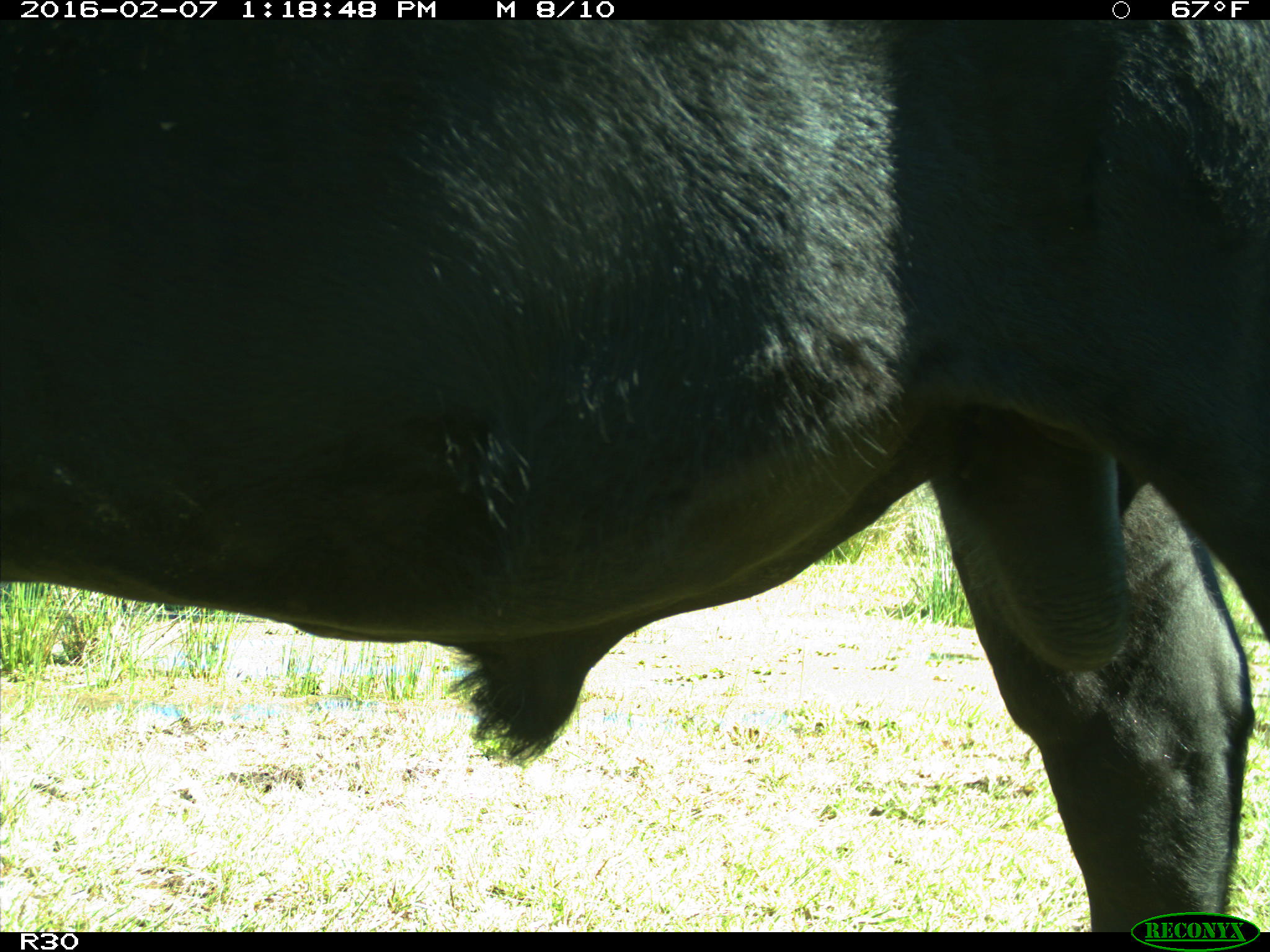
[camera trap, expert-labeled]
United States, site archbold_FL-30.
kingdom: Animalia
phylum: Chordata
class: Mammalia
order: Artiodactyla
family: Bovidae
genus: Bos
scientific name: Bos taurus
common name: domestic cow